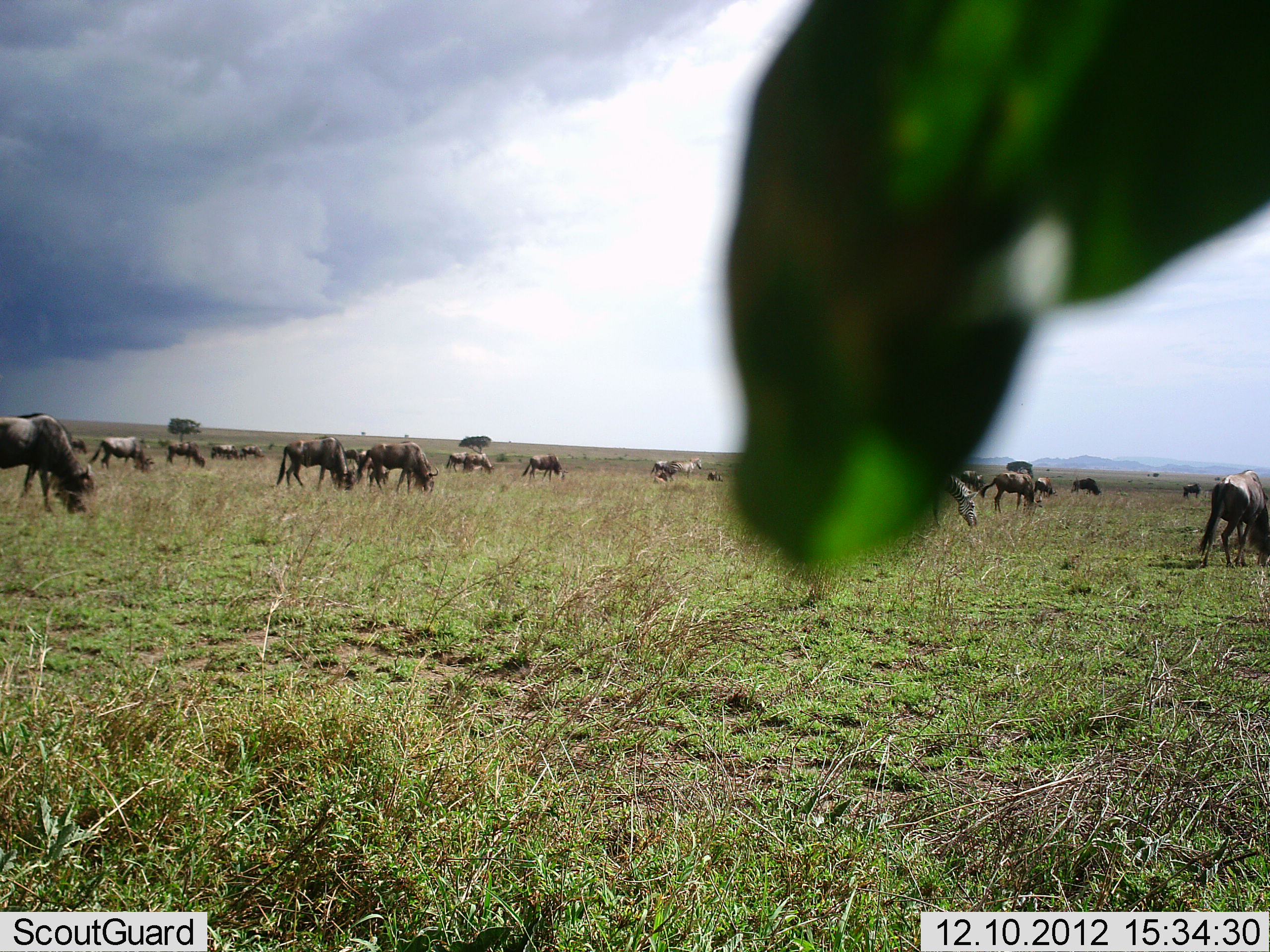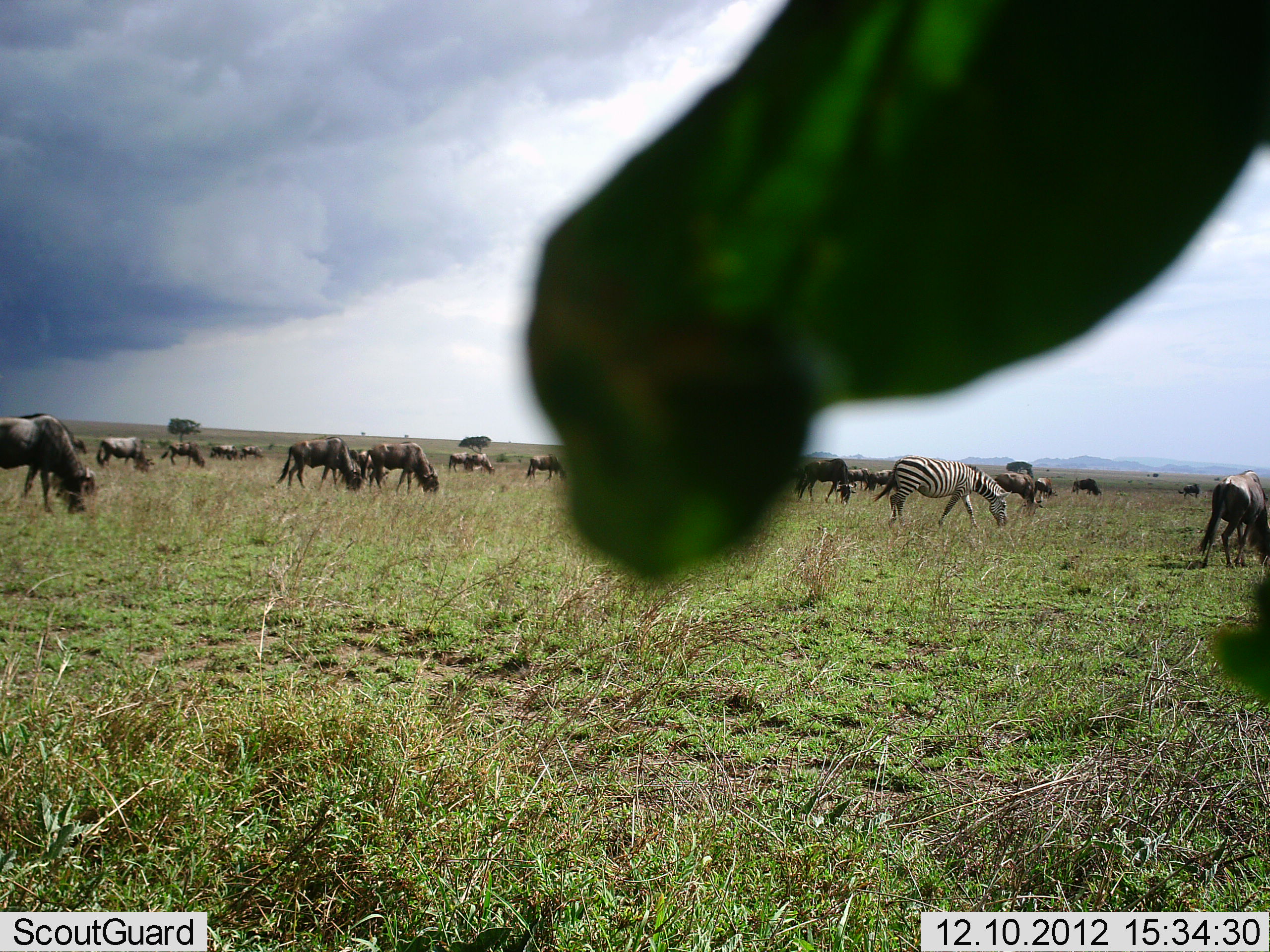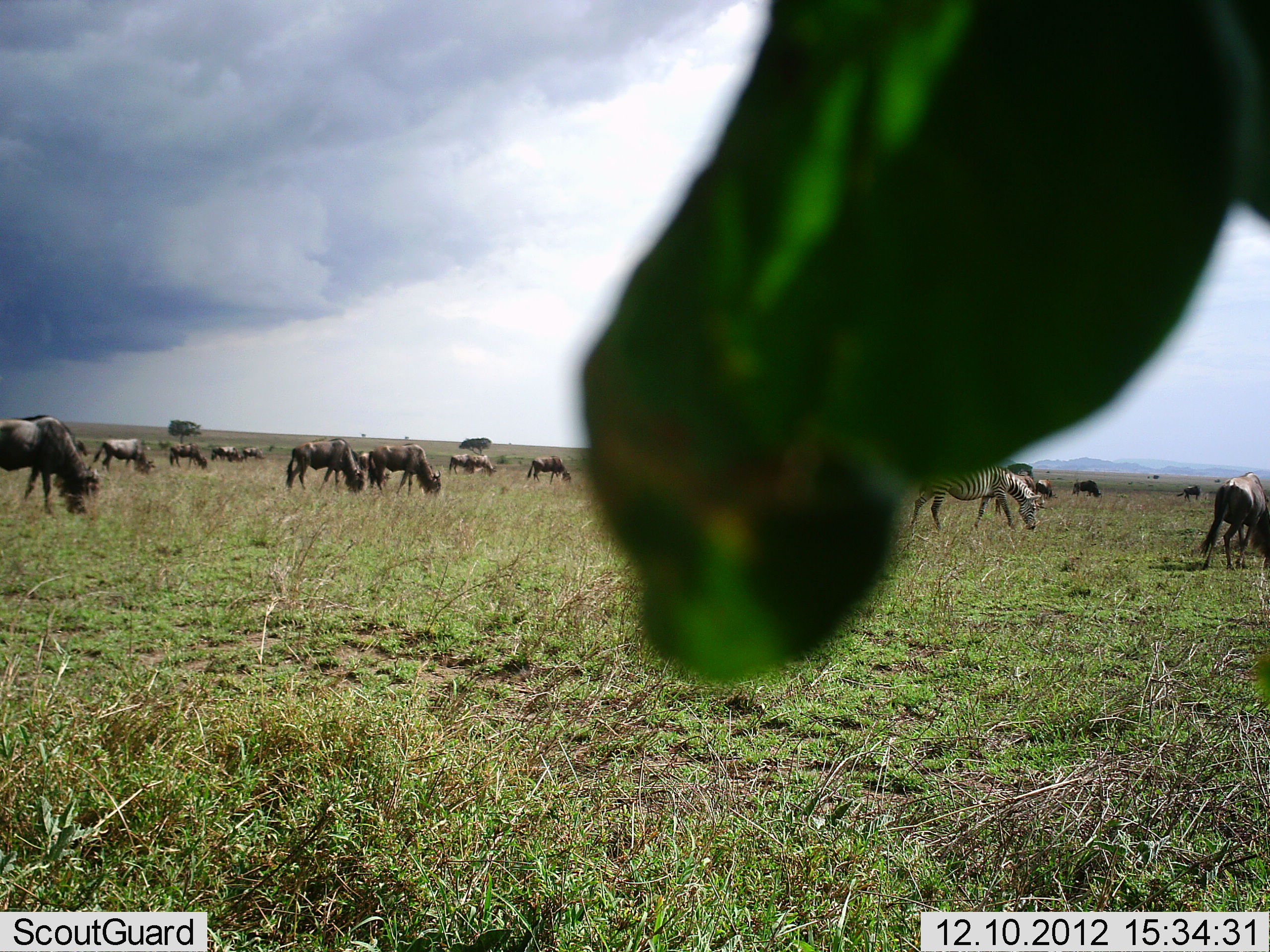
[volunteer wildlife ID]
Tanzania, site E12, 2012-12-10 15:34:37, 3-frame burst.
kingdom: Animalia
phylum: Chordata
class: Mammalia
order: Artiodactyla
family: Bovidae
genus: Connochaetes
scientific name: Connochaetes taurinus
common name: blue wildebeest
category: wildebeest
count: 11-50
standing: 20%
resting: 0%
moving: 0%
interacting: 0%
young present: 0%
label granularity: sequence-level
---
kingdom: Animalia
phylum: Chordata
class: Mammalia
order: Perissodactyla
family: Equidae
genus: Equus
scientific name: Equus quagga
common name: plains zebra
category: zebra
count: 1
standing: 20%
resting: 0%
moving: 0%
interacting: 0%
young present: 0%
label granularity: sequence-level